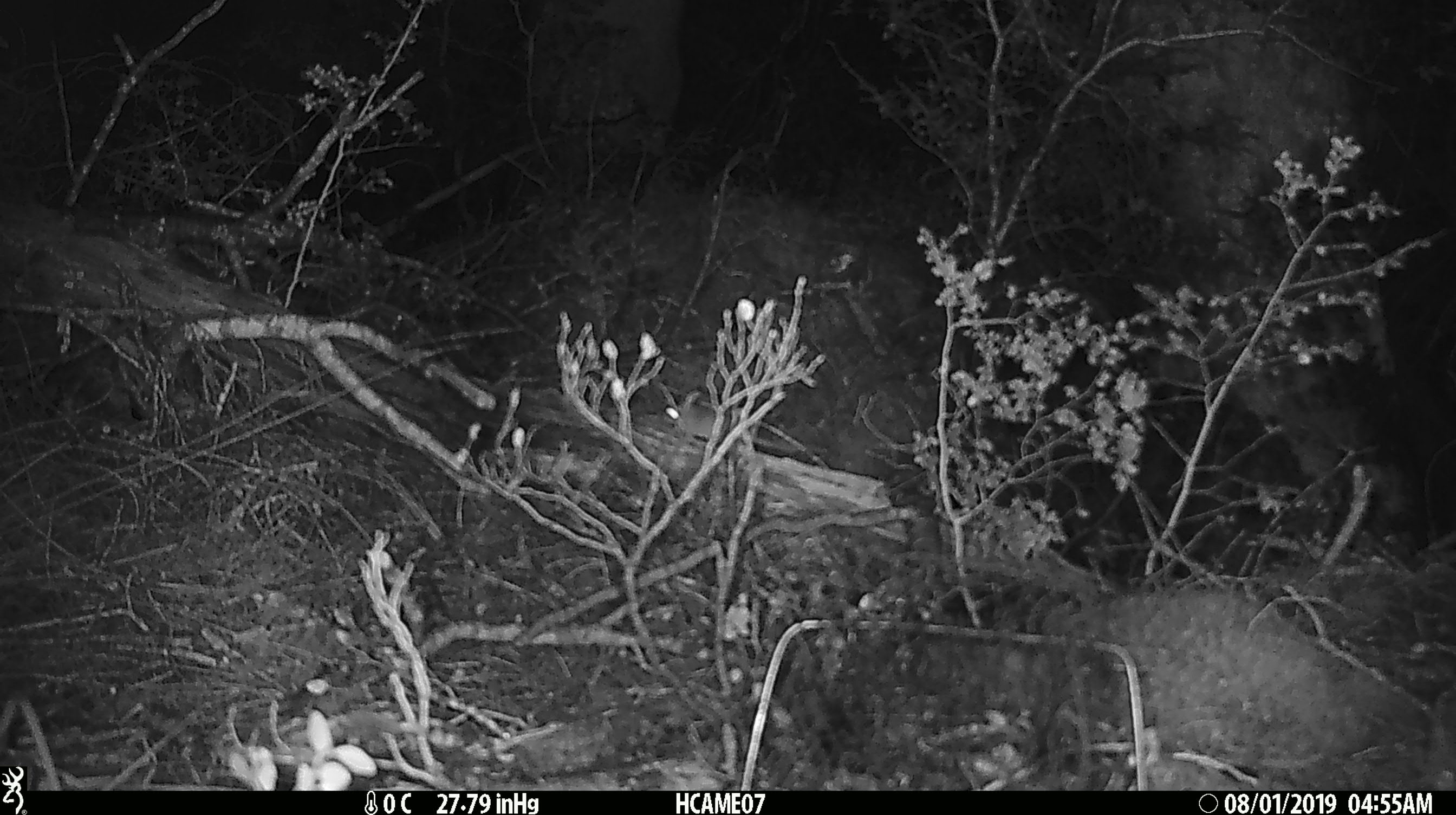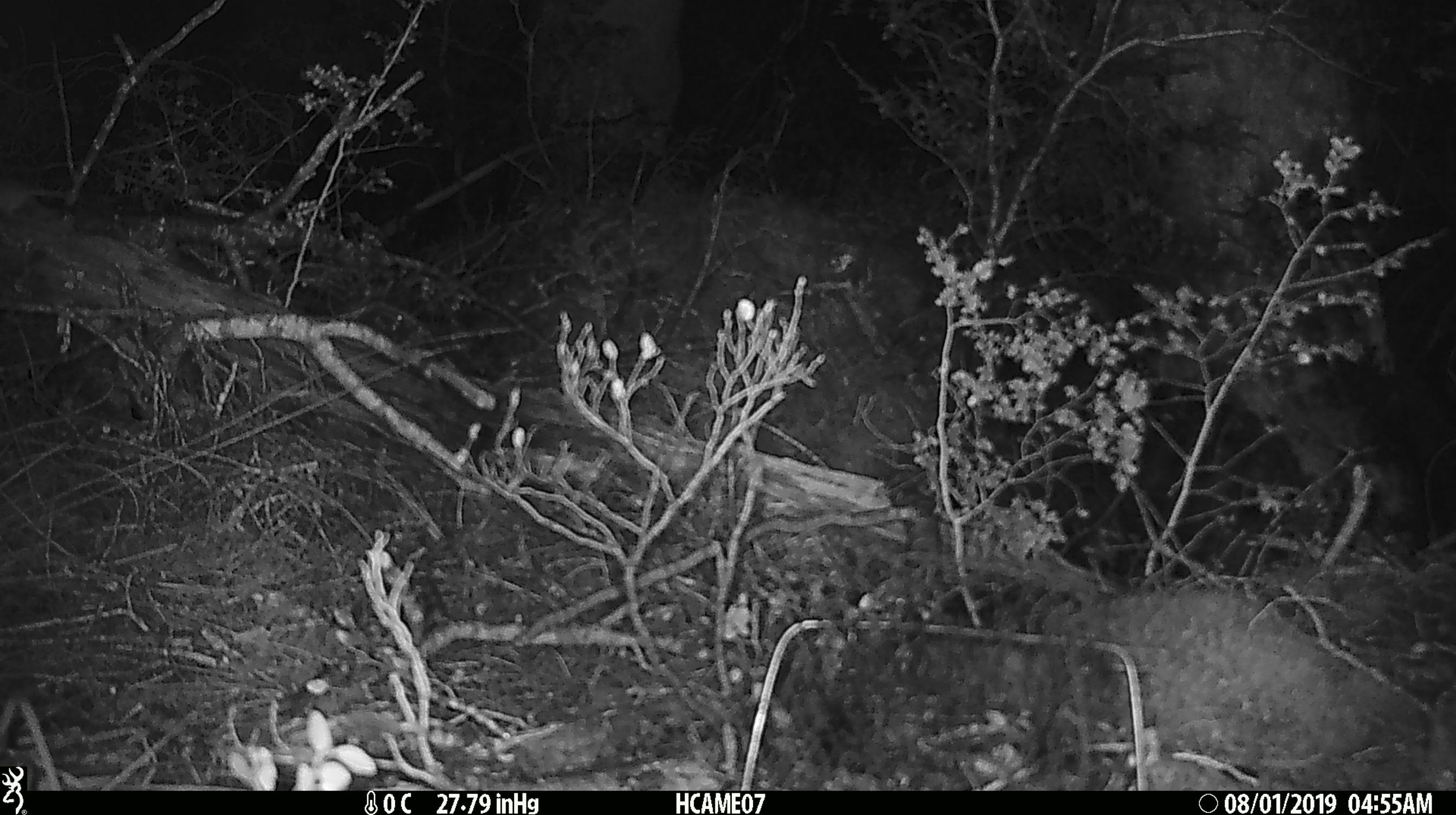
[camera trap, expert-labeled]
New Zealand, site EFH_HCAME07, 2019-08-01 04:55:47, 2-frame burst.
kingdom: Animalia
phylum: Chordata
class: Mammalia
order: Rodentia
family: Muridae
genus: Mus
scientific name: Mus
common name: mouse